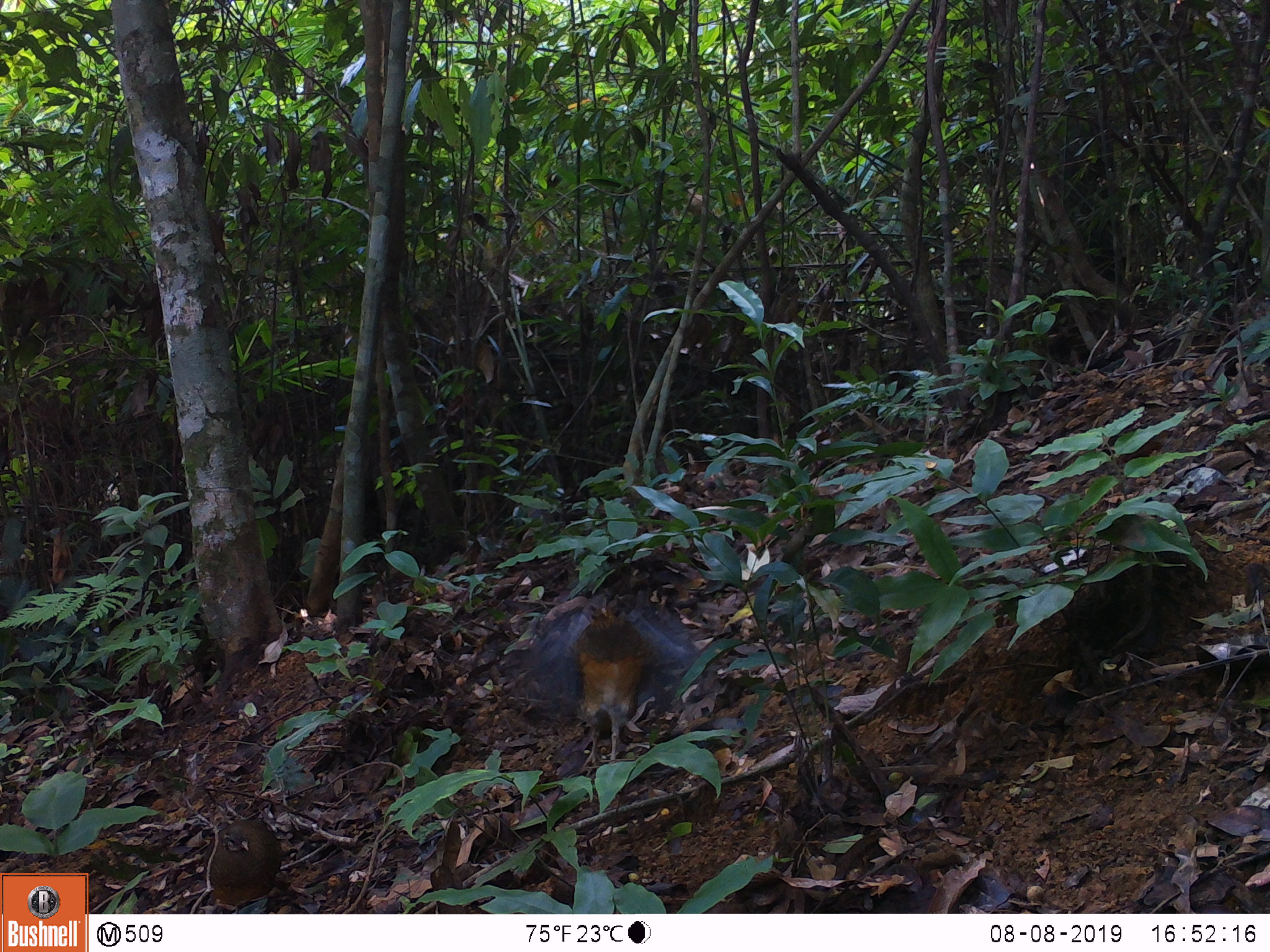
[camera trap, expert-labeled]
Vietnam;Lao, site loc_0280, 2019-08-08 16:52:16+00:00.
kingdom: Animalia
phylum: Chordata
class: Aves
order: Galliformes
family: Phasianidae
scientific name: Phasianidae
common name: partridge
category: unidentified partridge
Unidentified partridge (partridge) (Phasianidae). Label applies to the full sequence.